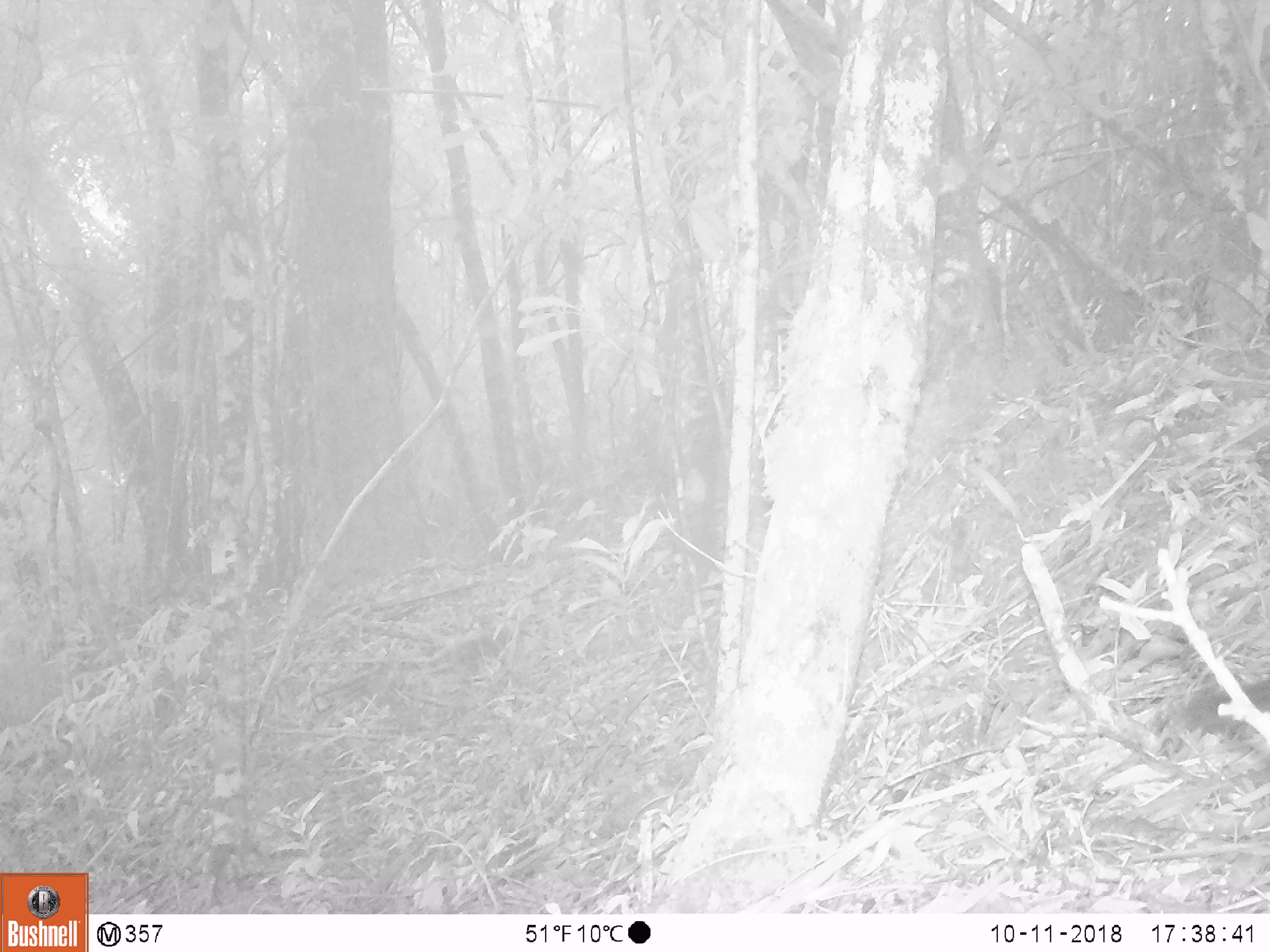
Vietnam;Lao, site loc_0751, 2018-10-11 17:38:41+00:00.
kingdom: Animalia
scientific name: Animalia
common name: animal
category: unidentified animal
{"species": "unidentified animal (animal) (Animalia)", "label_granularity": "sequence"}